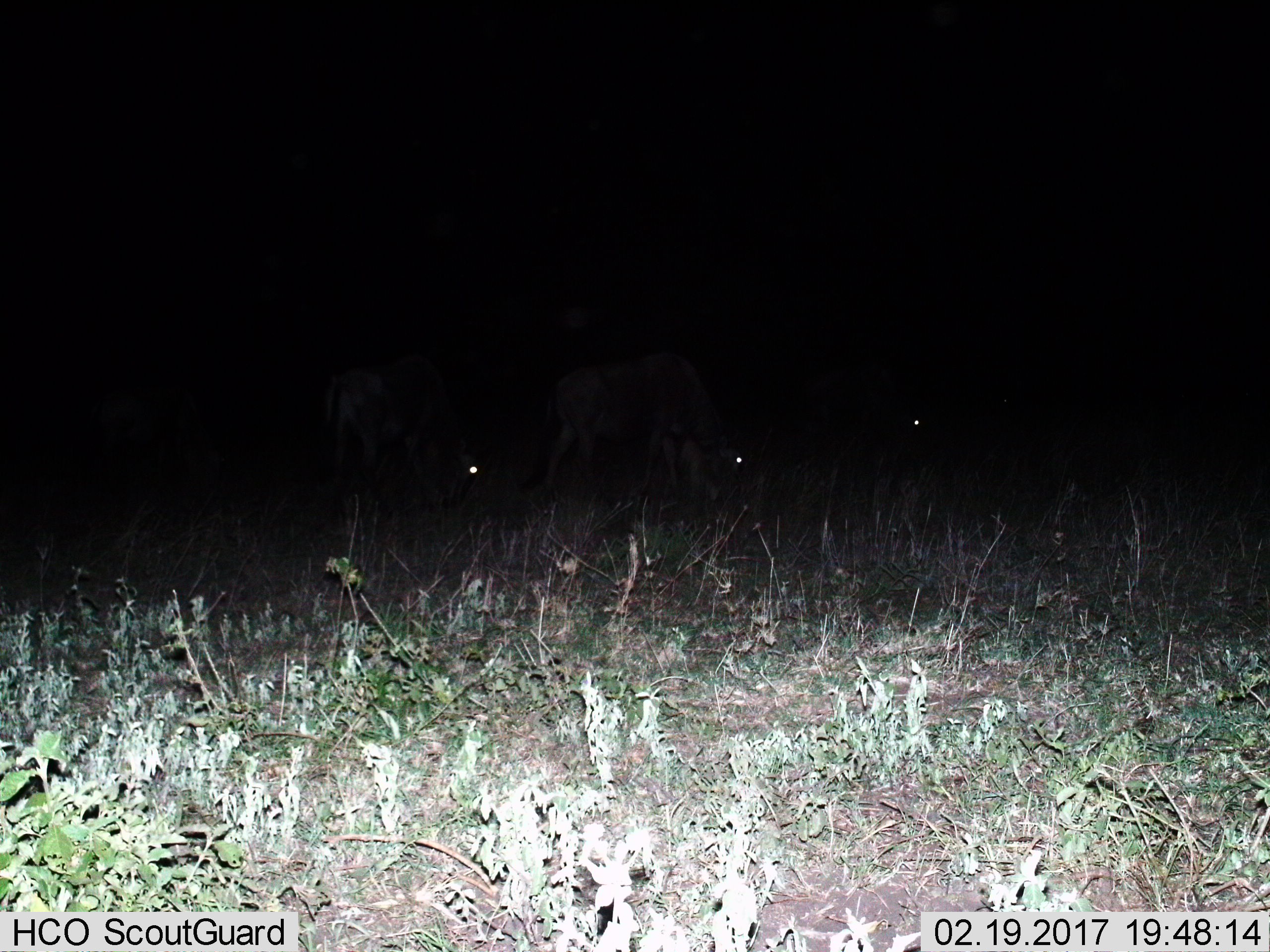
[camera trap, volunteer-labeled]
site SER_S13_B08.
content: unidentified animal